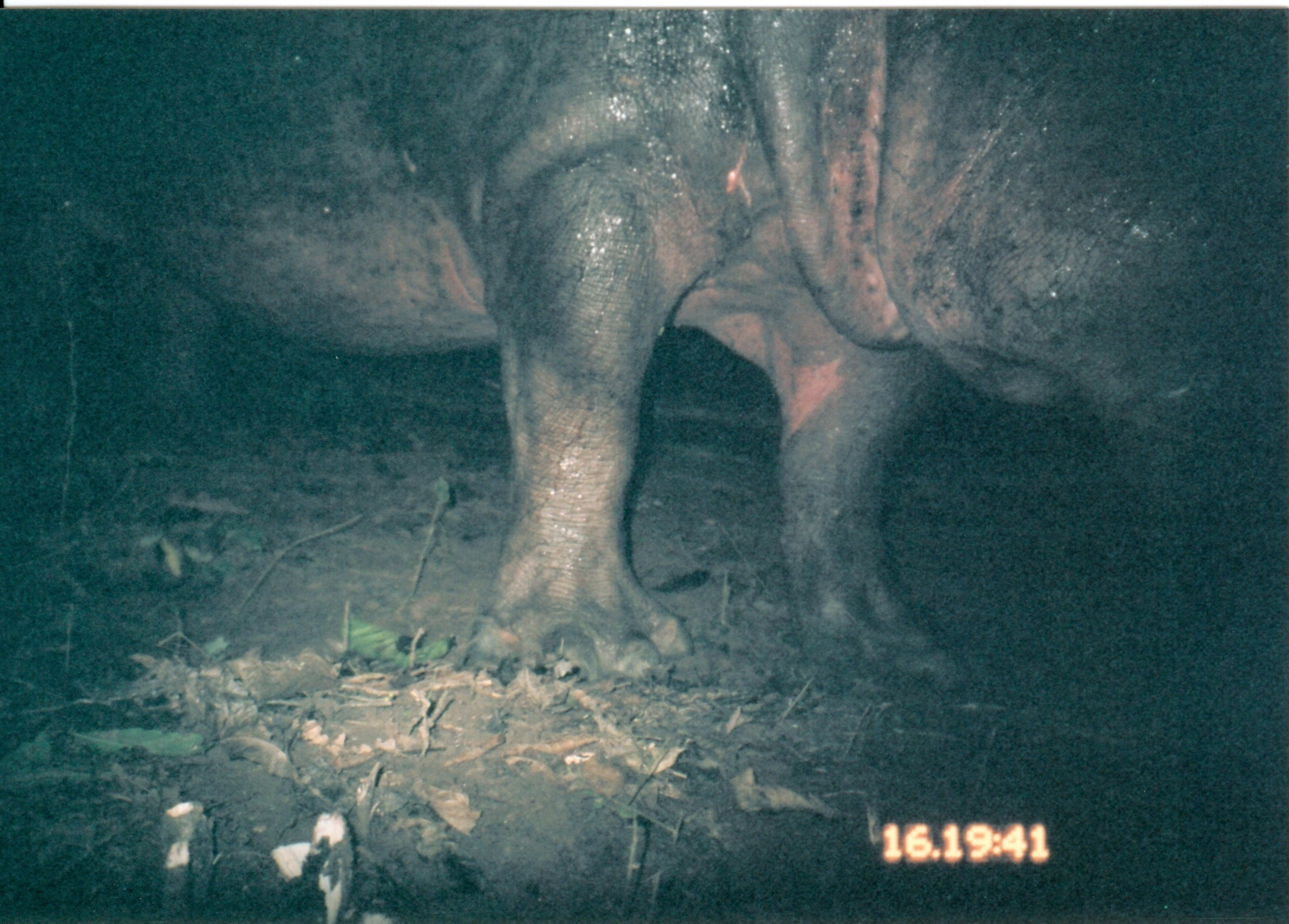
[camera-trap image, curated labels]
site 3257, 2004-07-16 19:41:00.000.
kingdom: Animalia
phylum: Chordata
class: Mammalia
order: Artiodactyla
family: Hippopotamidae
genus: Hippopotamus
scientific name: Hippopotamus amphibius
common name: hippopotamus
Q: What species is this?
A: Hippopotamus amphibius (hippopotamus).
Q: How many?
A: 1.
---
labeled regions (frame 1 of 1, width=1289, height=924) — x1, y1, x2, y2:
hippopotamus amphibius: 3, 9, 1257, 691